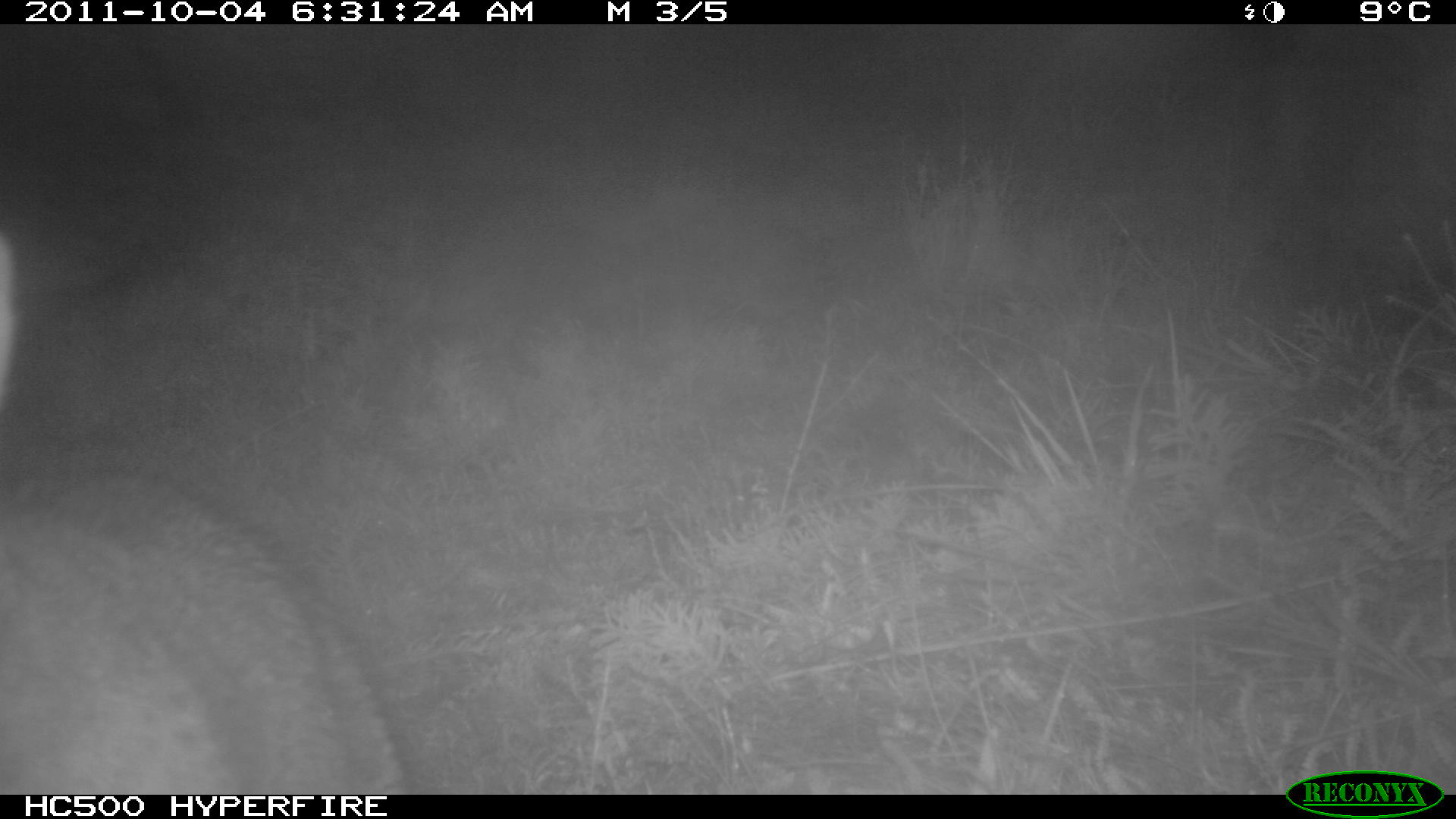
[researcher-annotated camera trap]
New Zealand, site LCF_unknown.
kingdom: Animalia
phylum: Chordata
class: Mammalia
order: Diprotodontia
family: Macropodidae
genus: Notamacropus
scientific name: Notamacropus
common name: wallaby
Wallaby (Notamacropus).